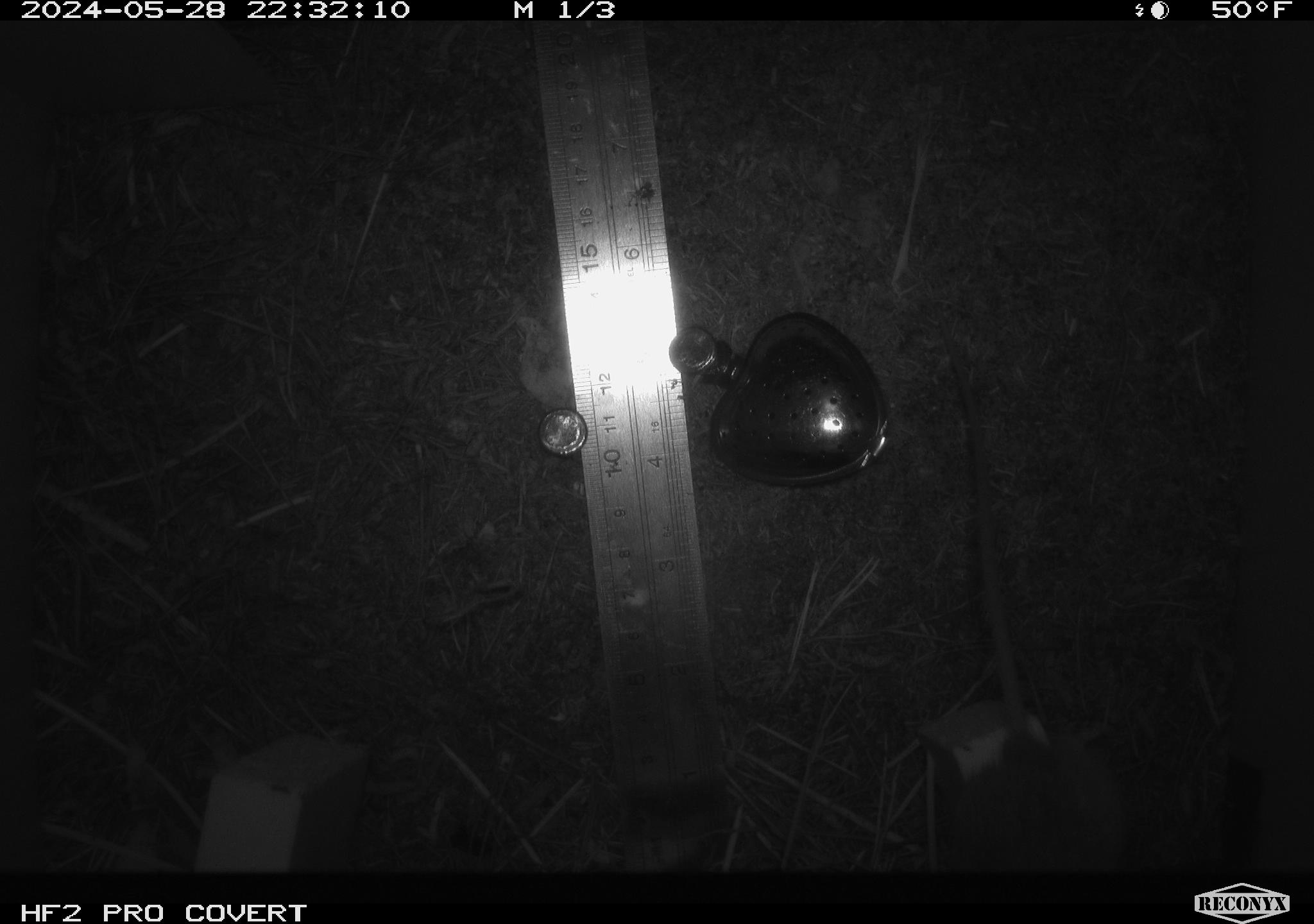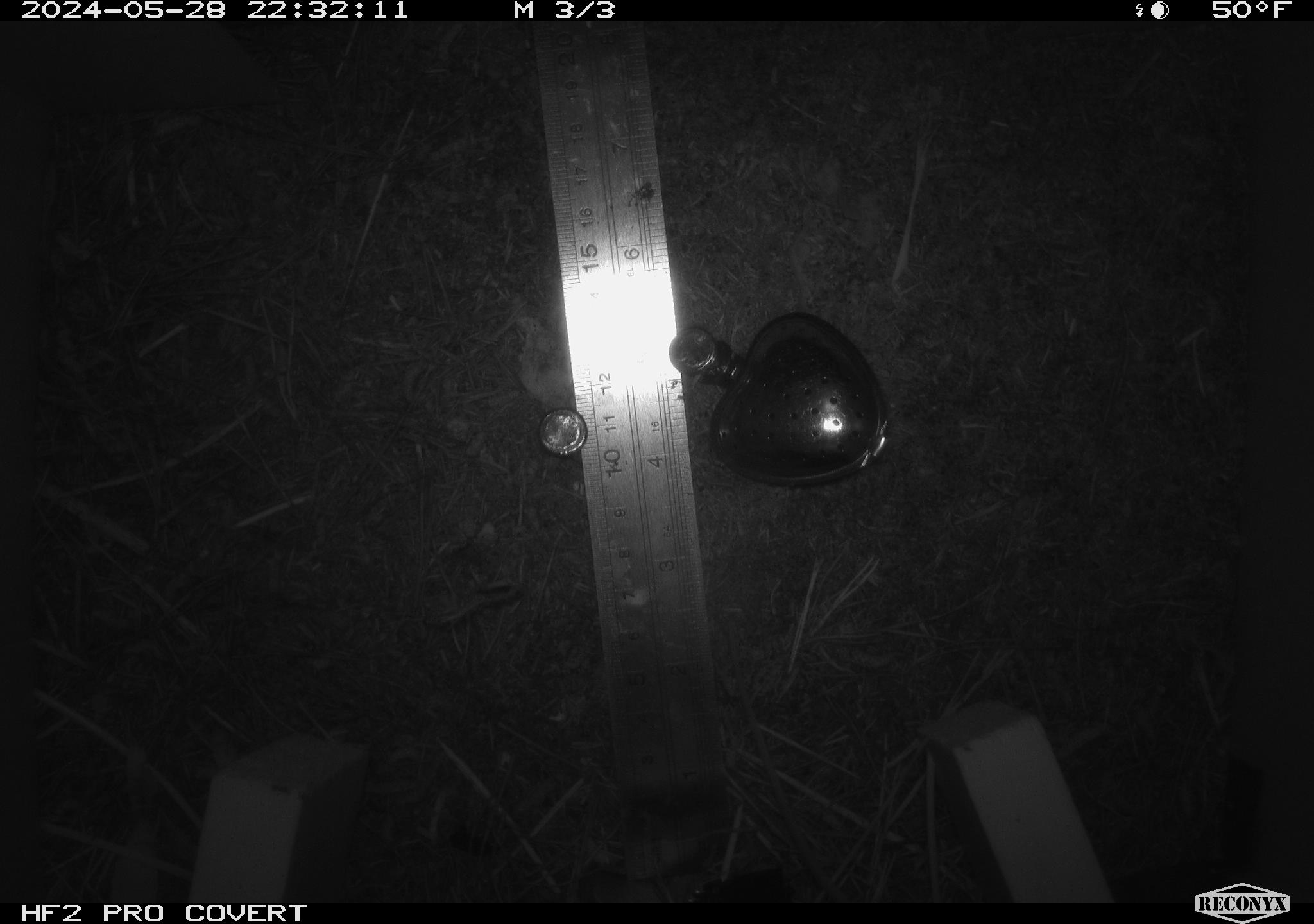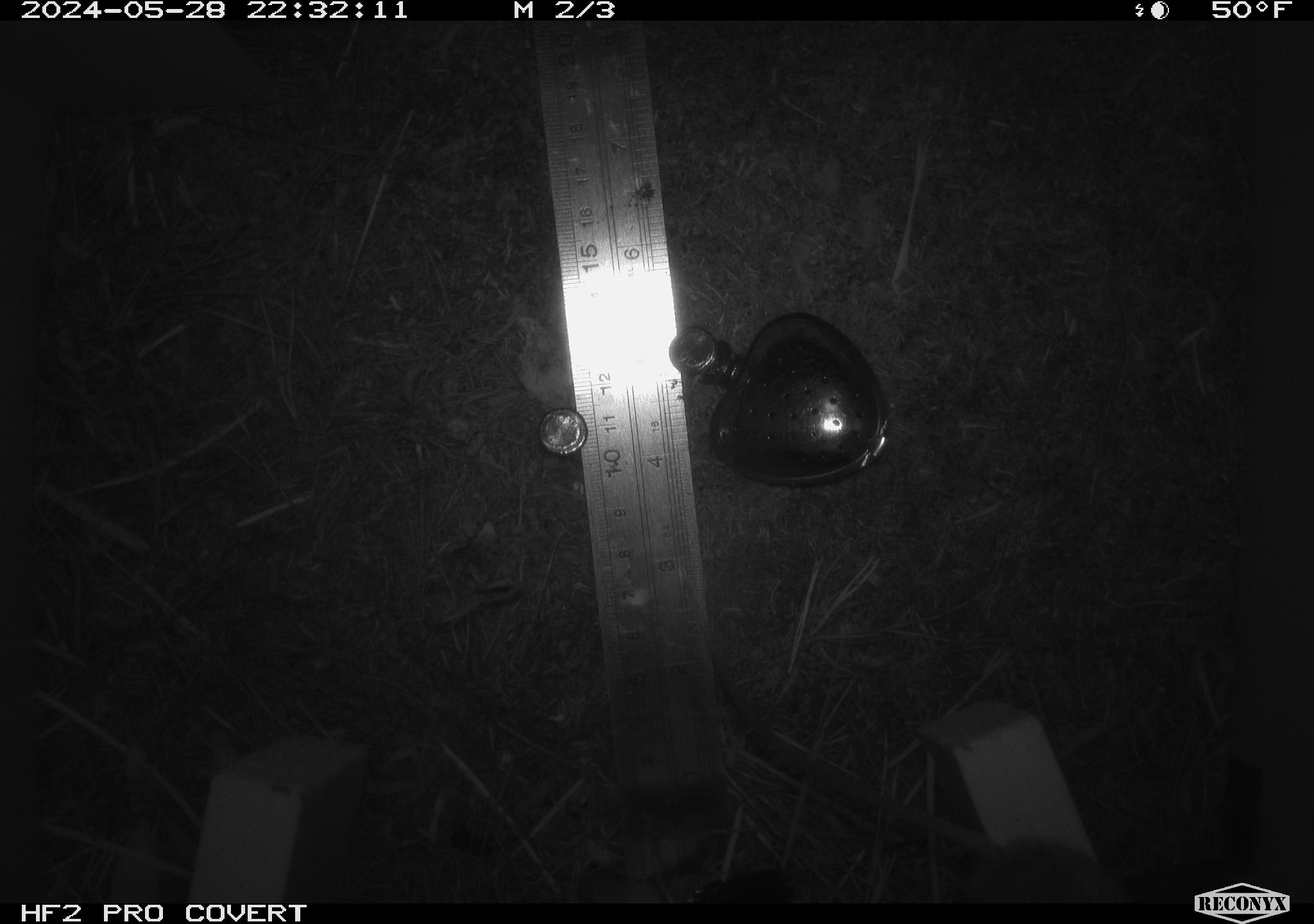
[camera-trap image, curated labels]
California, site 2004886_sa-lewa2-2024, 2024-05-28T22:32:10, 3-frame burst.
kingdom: Animalia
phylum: Chordata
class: Mammalia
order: Rodentia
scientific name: Rodentia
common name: rodent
Rodent (Rodentia).